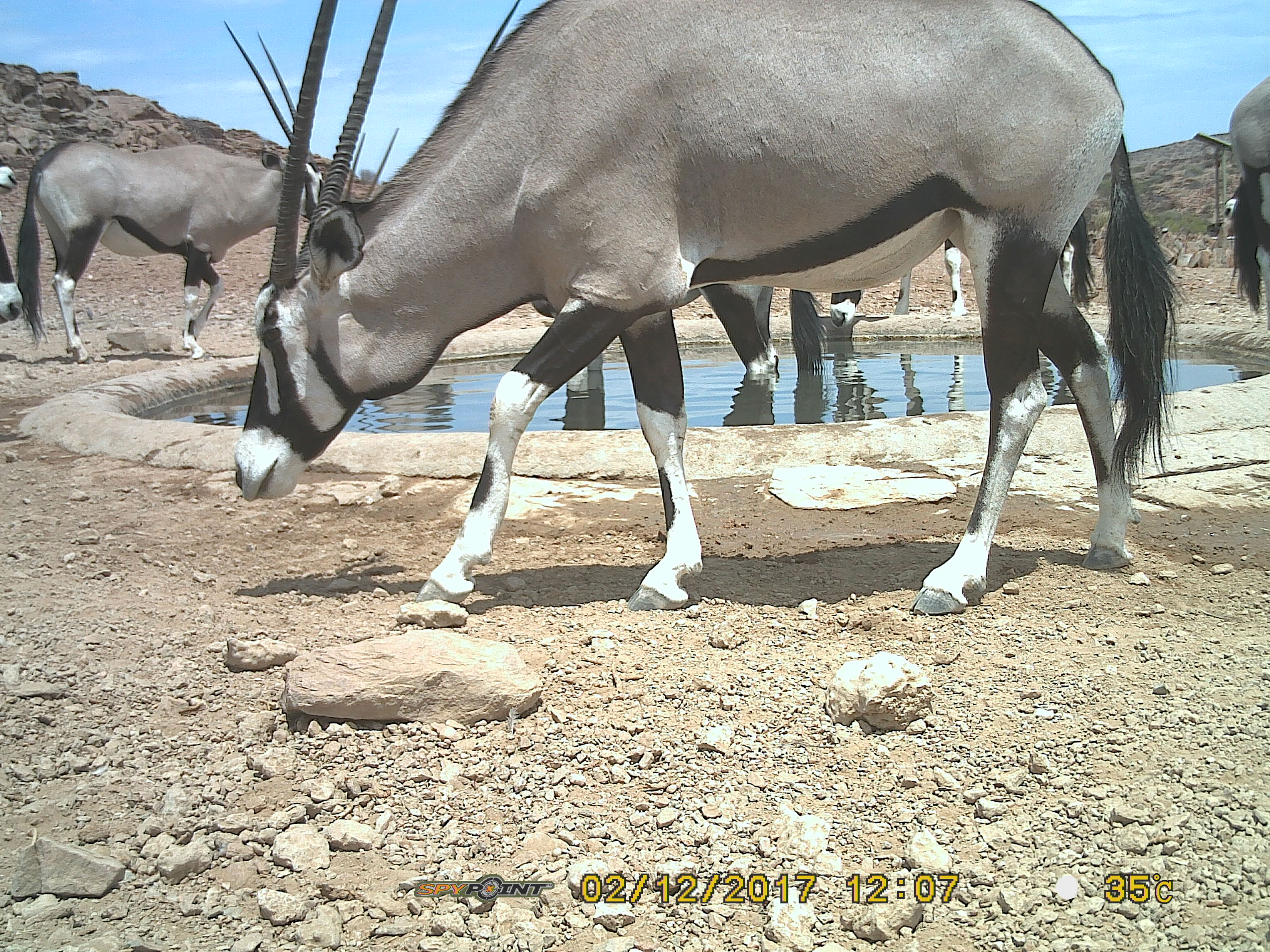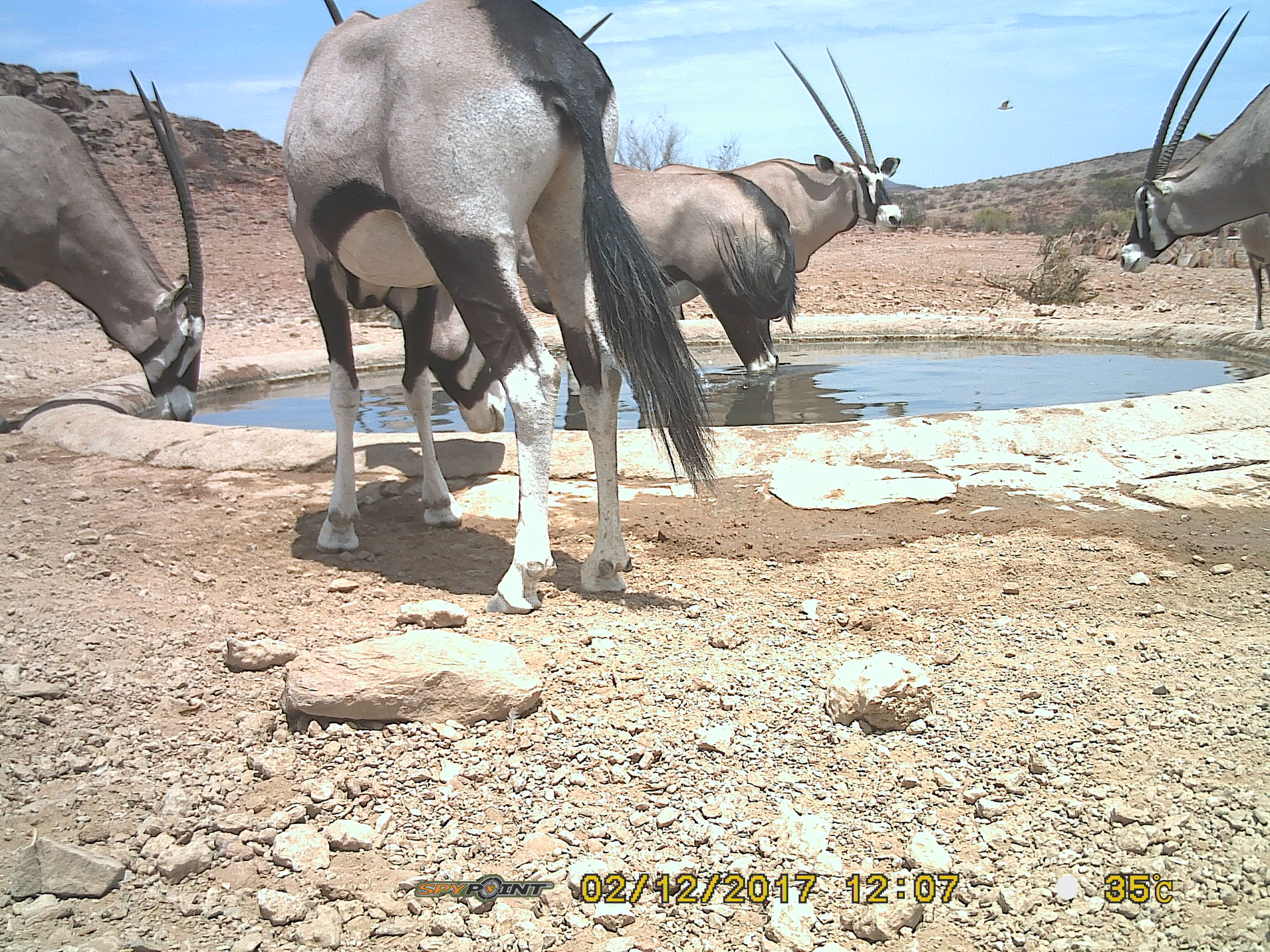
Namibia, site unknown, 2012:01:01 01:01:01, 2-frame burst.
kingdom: Animalia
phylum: Chordata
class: Mammalia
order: Artiodactyla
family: Bovidae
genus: Oryx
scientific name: Oryx gazella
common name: gemsbok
Oryx gazella (gemsbok).